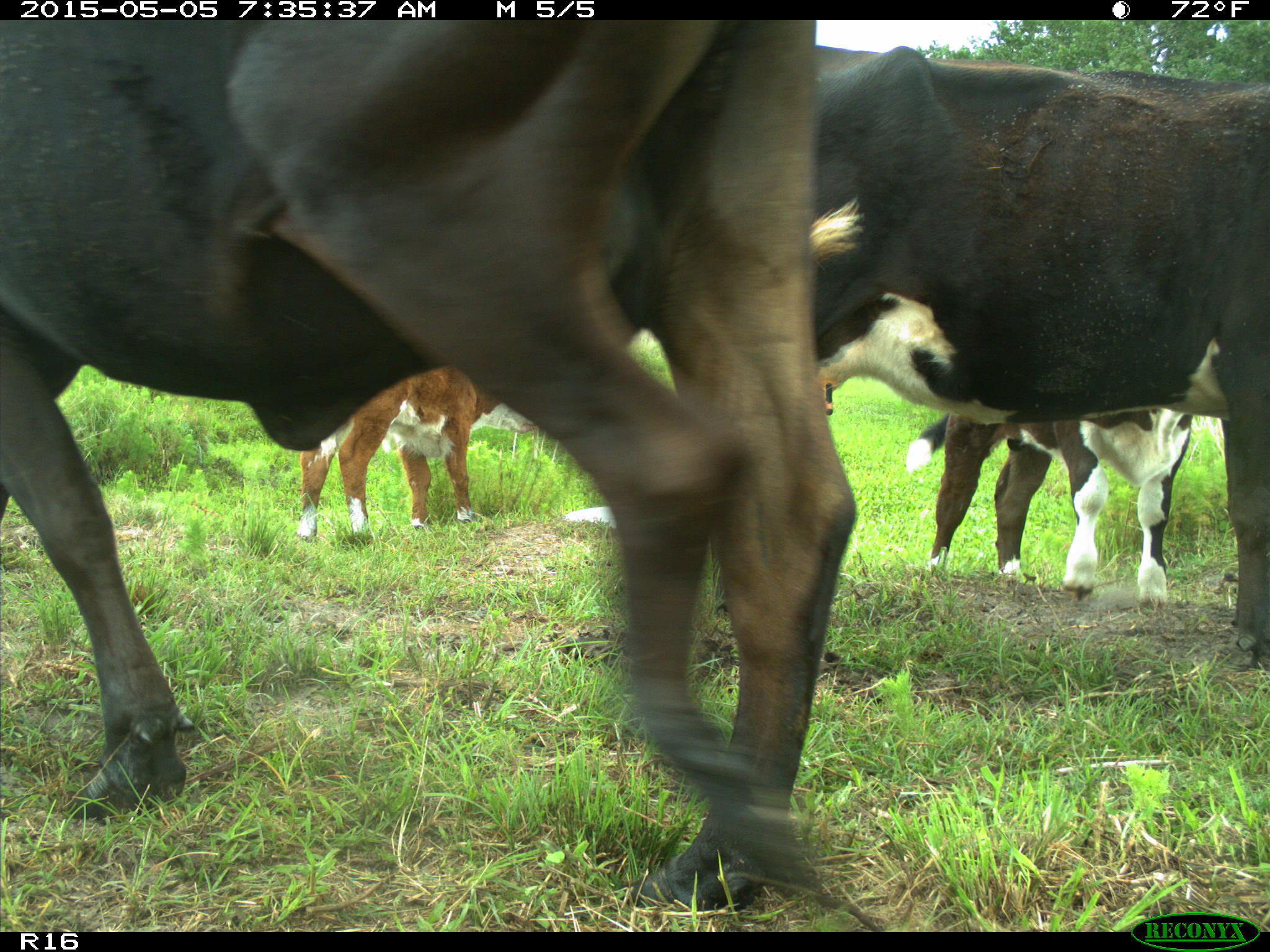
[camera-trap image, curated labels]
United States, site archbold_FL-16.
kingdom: Animalia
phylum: Chordata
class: Mammalia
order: Artiodactyla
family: Bovidae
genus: Bos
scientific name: Bos taurus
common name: domestic cow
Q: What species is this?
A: Bos taurus (domestic cow).